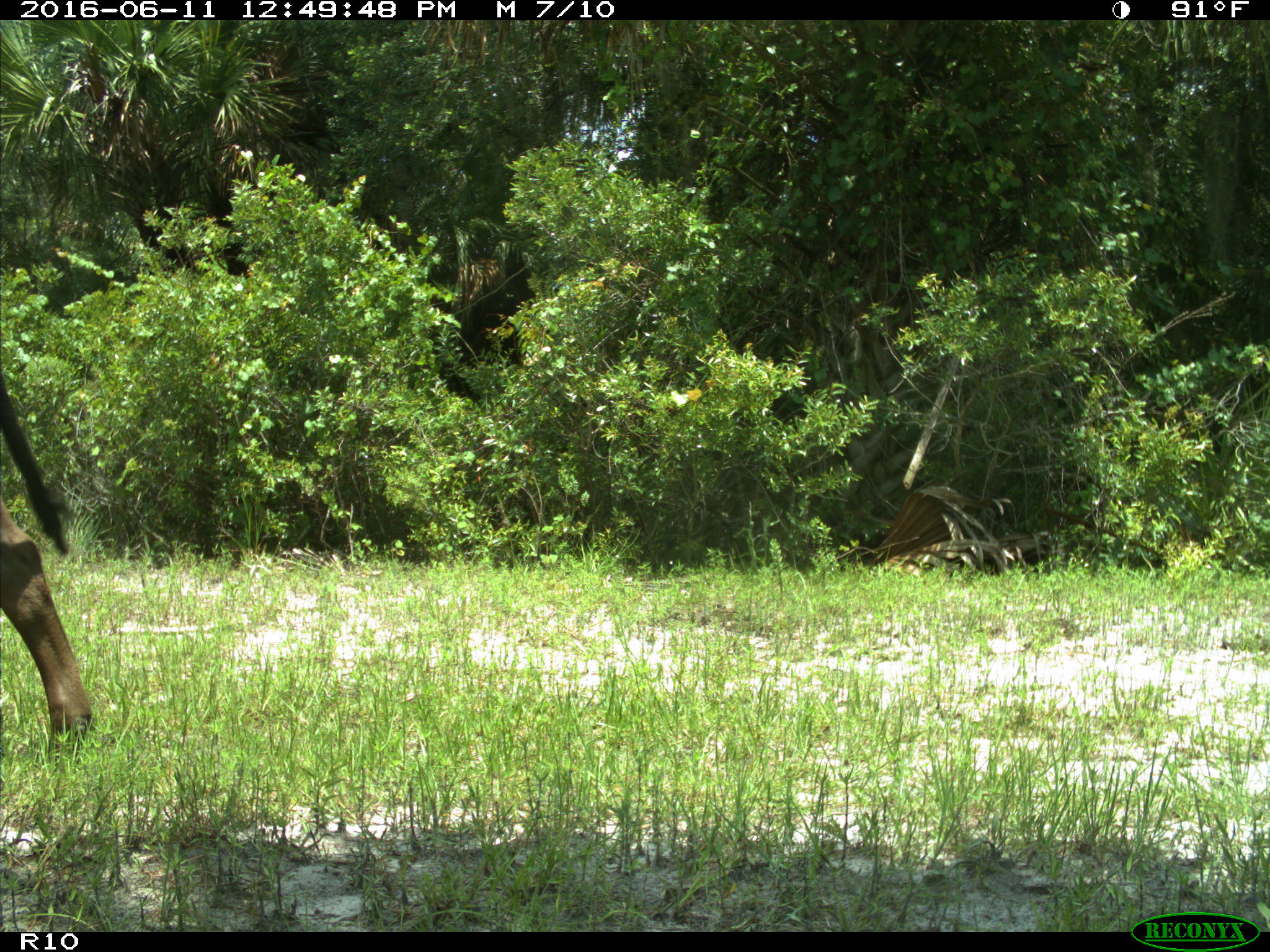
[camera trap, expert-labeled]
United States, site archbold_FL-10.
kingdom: Animalia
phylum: Chordata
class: Mammalia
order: Artiodactyla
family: Bovidae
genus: Bos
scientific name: Bos taurus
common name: domestic cow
Bos taurus (domestic cow).